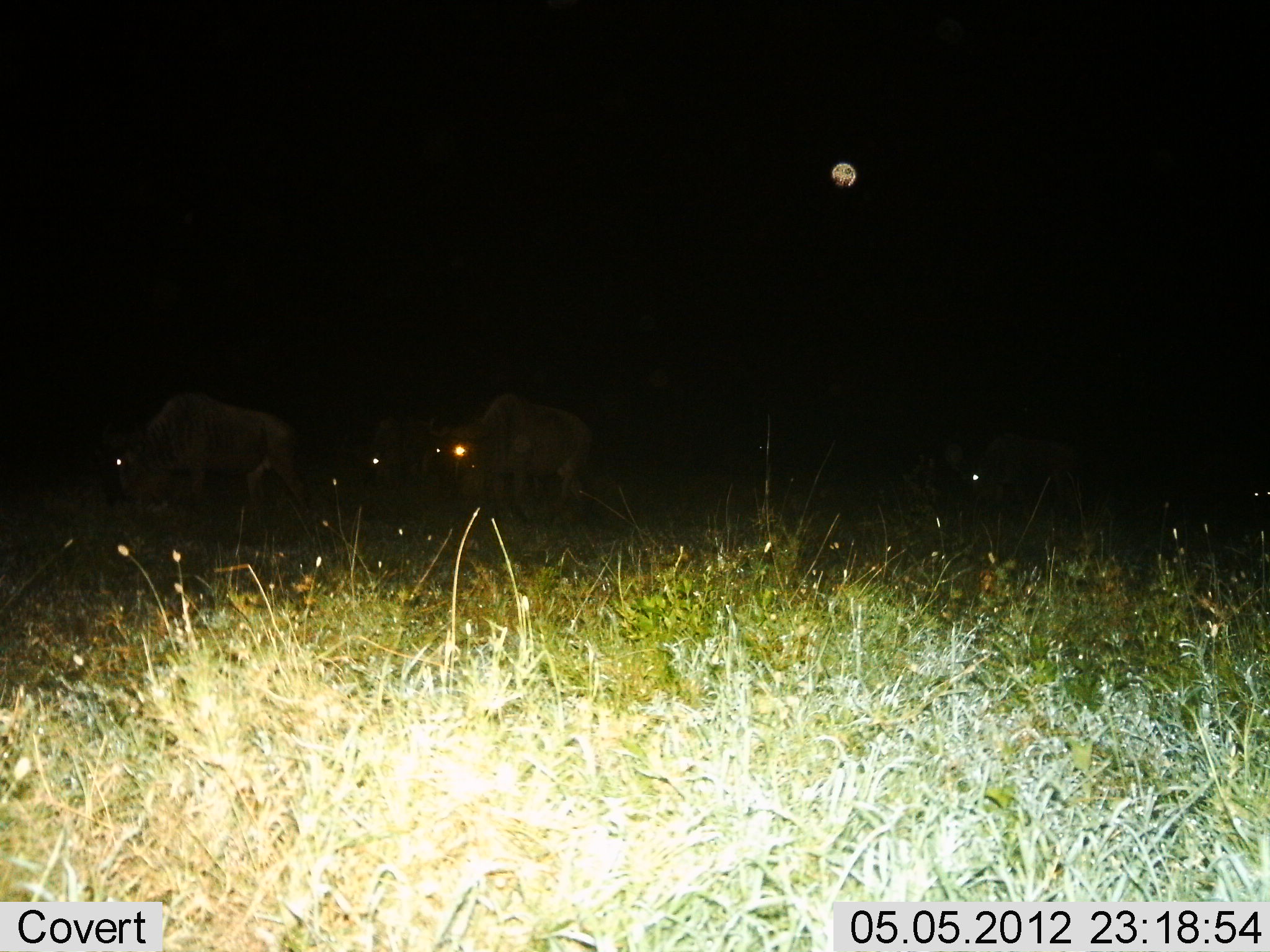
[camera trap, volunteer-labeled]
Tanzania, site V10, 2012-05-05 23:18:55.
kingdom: Animalia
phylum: Chordata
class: Mammalia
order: Artiodactyla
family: Bovidae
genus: Connochaetes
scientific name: Connochaetes taurinus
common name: blue wildebeest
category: wildebeest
Wildebeest (blue wildebeest) (Connochaetes taurinus), count 5. Behavior (volunteer vote fractions): standing 40%, resting 10%, moving 50%, interacting 0%. Young present (vote fraction): 0%. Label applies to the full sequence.